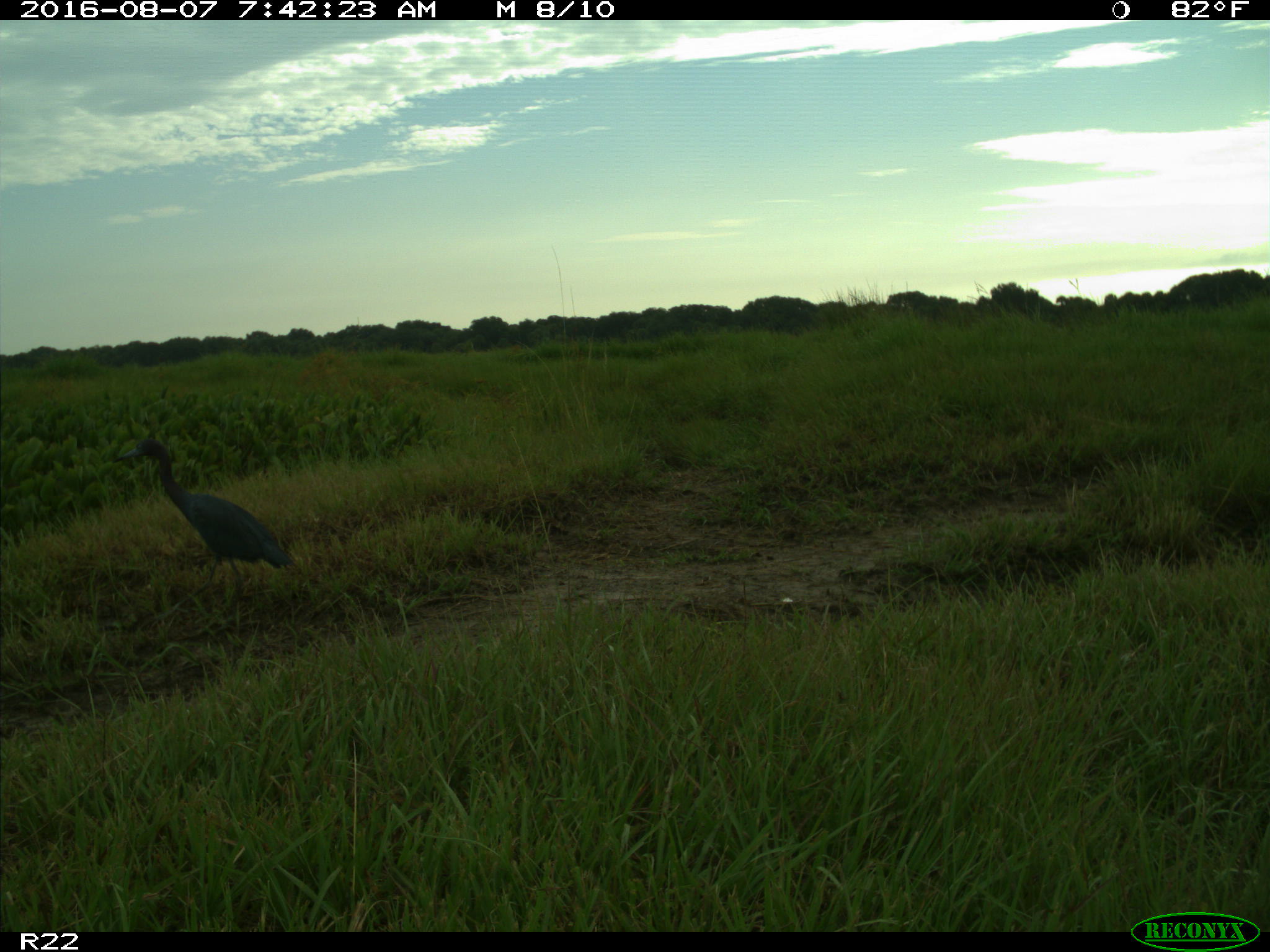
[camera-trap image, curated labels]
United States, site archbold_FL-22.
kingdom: Animalia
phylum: Chordata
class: Aves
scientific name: Aves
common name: birds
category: unidentified bird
Unidentified bird (birds) (Aves).